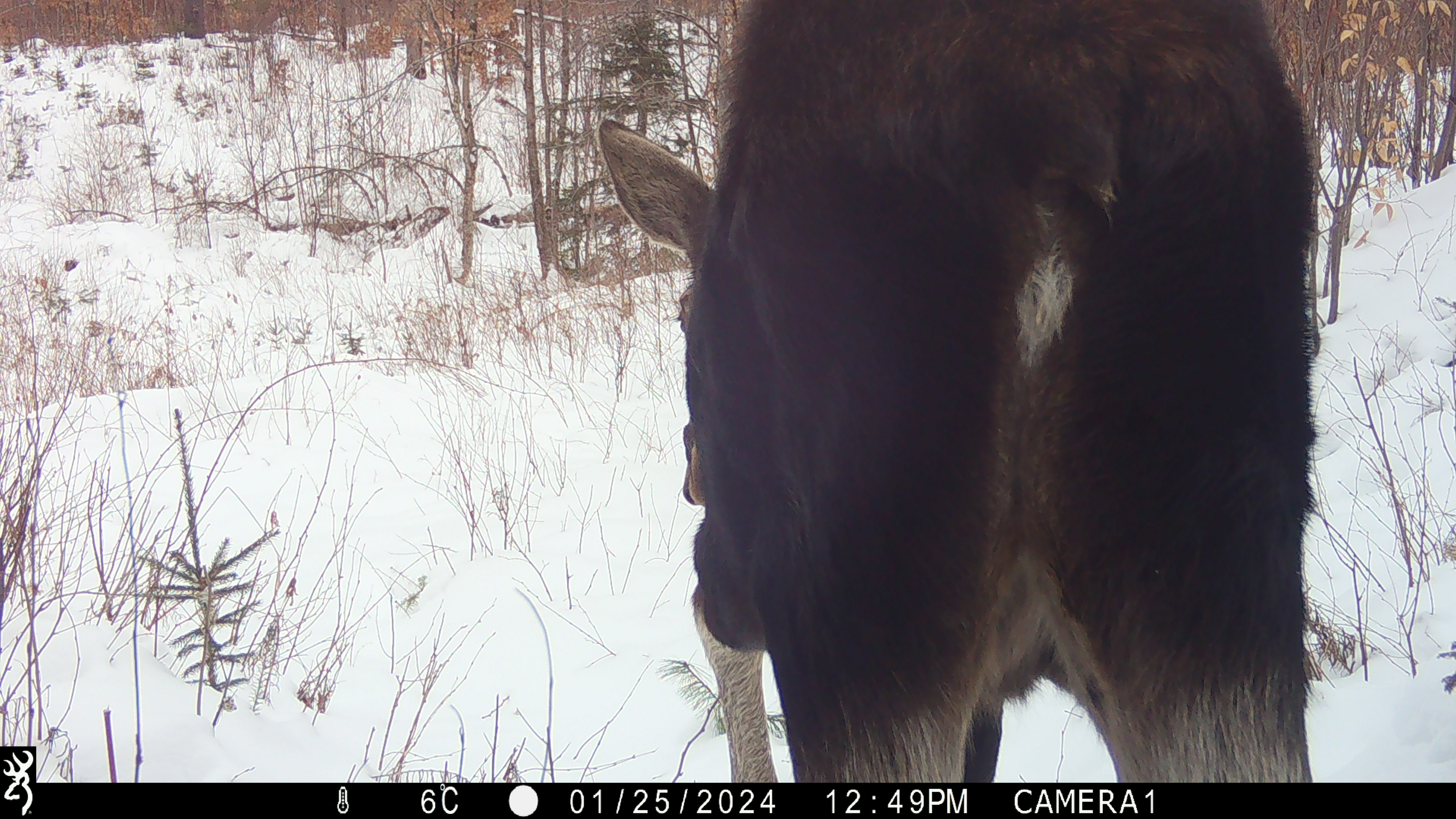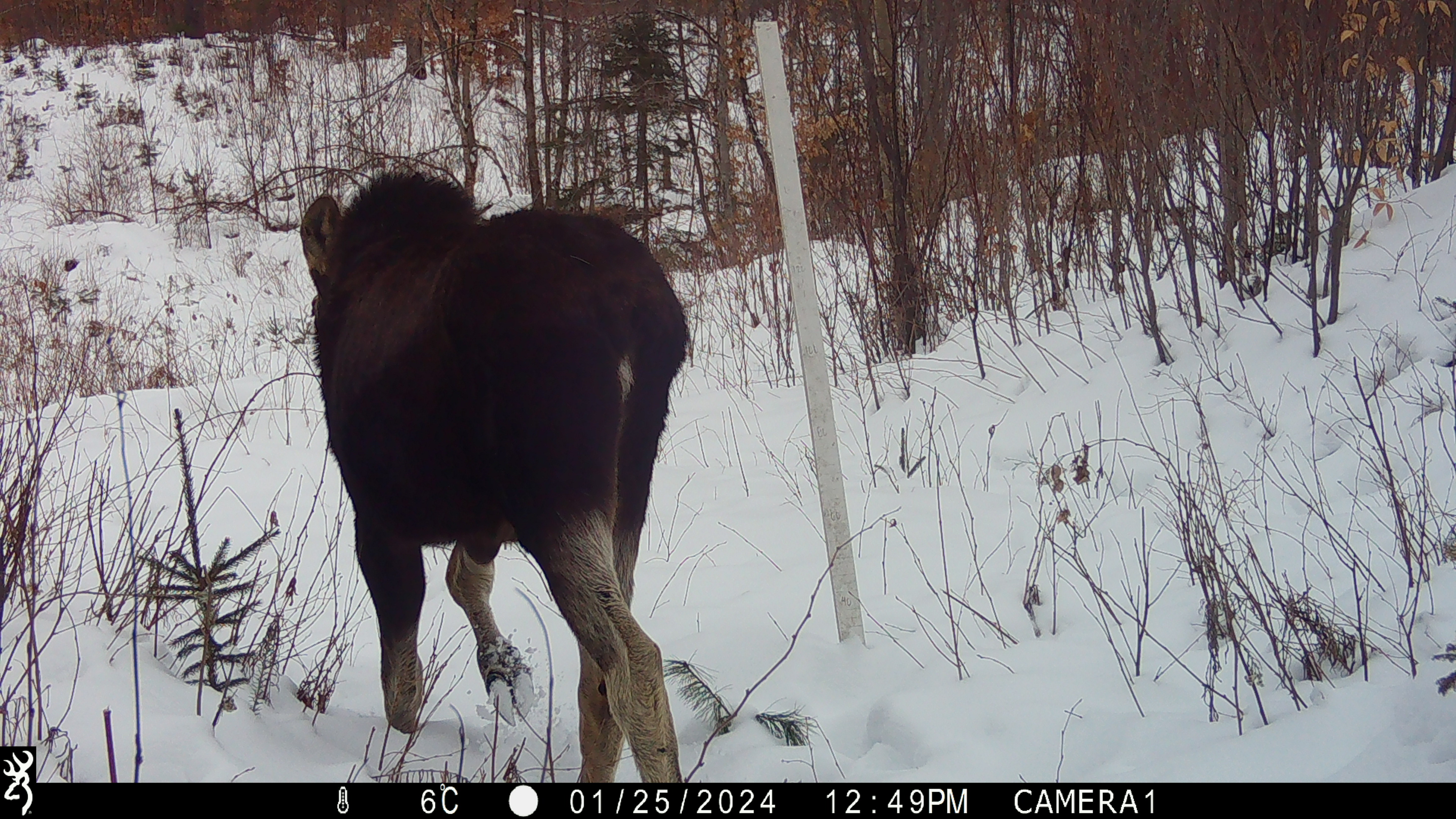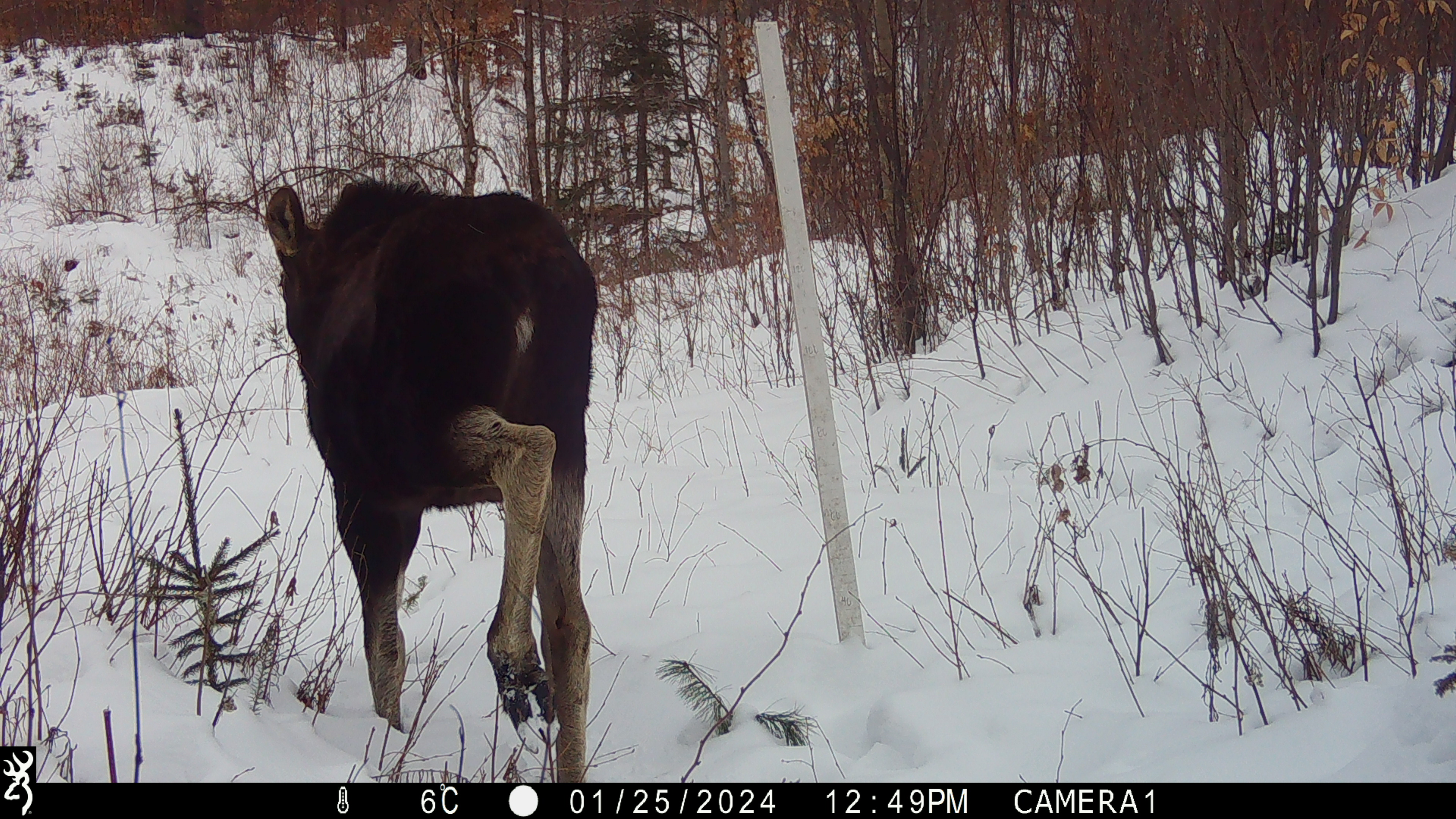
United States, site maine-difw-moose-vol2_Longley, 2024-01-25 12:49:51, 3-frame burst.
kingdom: Animalia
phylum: Chordata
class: Mammalia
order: Artiodactyla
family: Cervidae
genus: Alces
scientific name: Alces alces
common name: moose